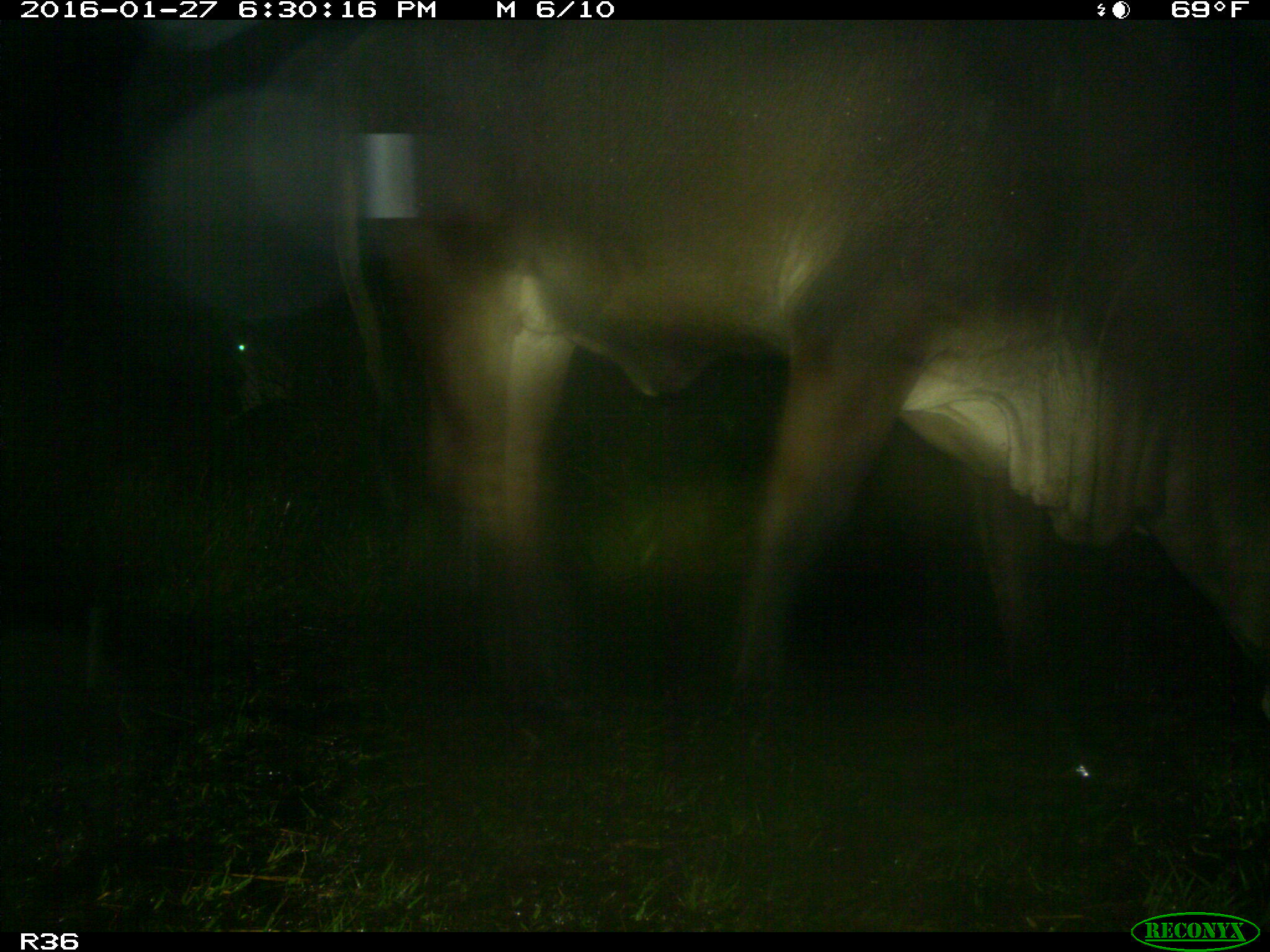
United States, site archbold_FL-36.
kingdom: Animalia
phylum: Chordata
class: Mammalia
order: Artiodactyla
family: Bovidae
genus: Bos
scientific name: Bos taurus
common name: domestic cow